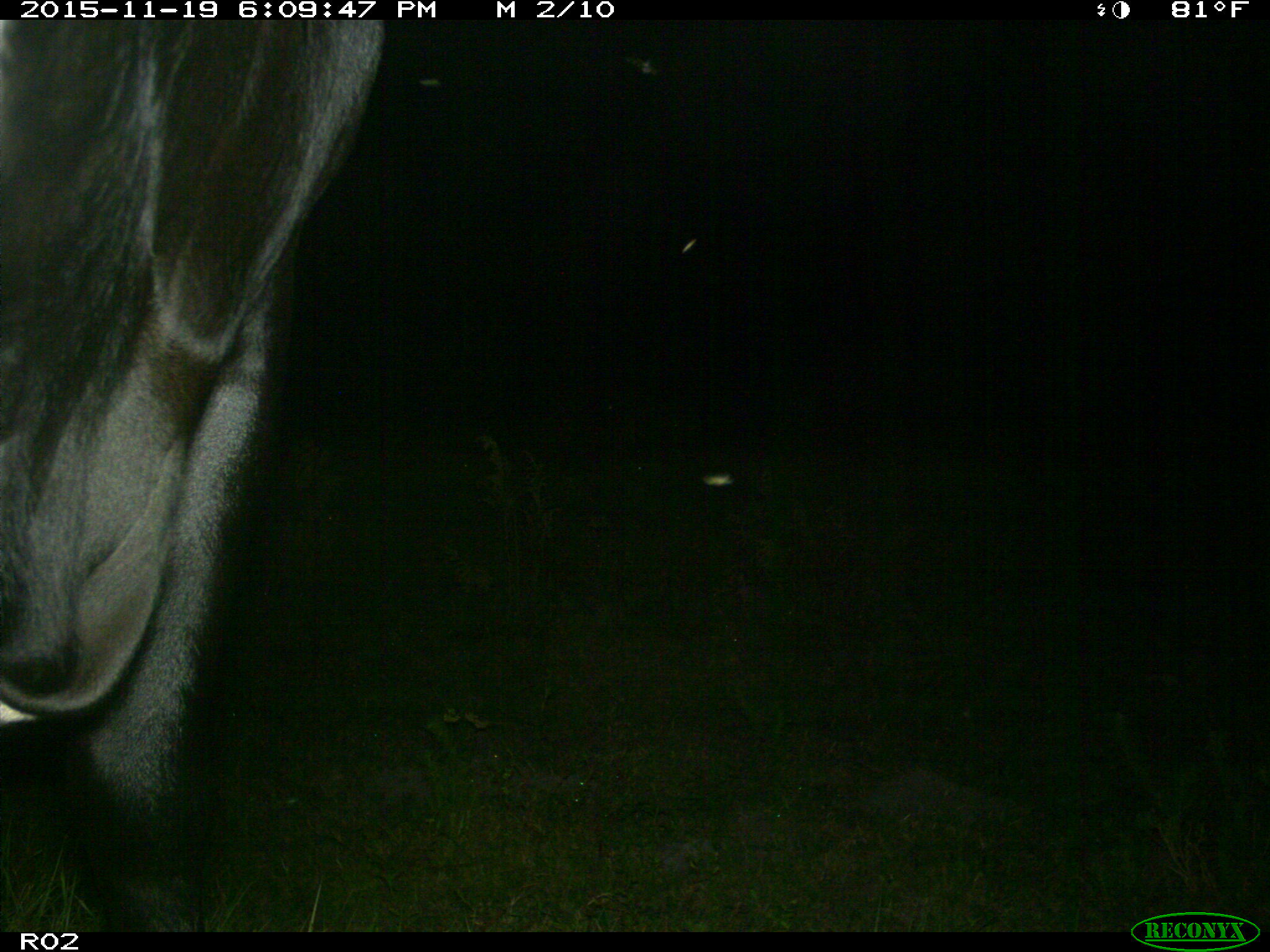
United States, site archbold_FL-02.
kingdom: Animalia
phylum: Chordata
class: Mammalia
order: Artiodactyla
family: Bovidae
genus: Bos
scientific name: Bos taurus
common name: domestic cow